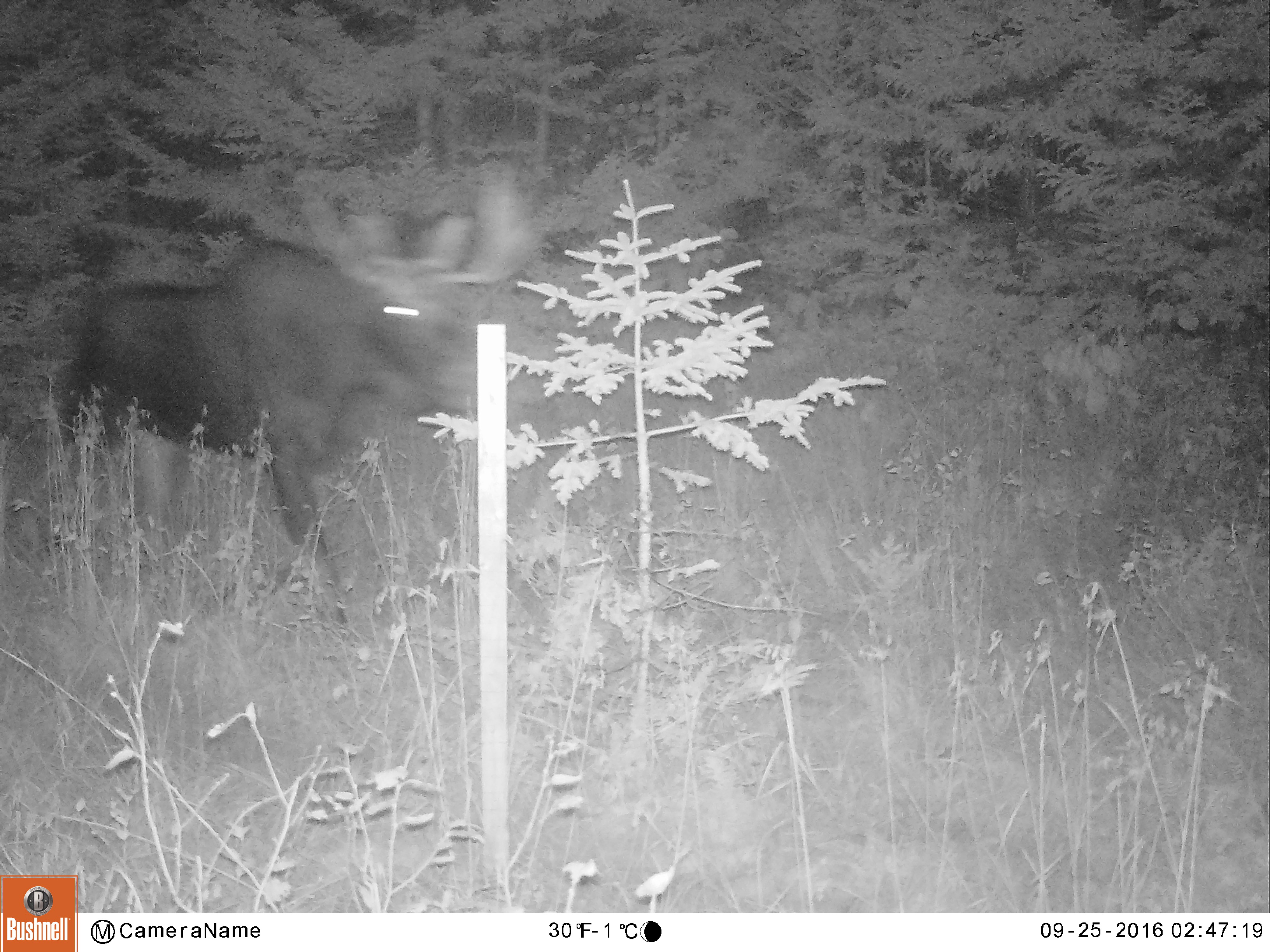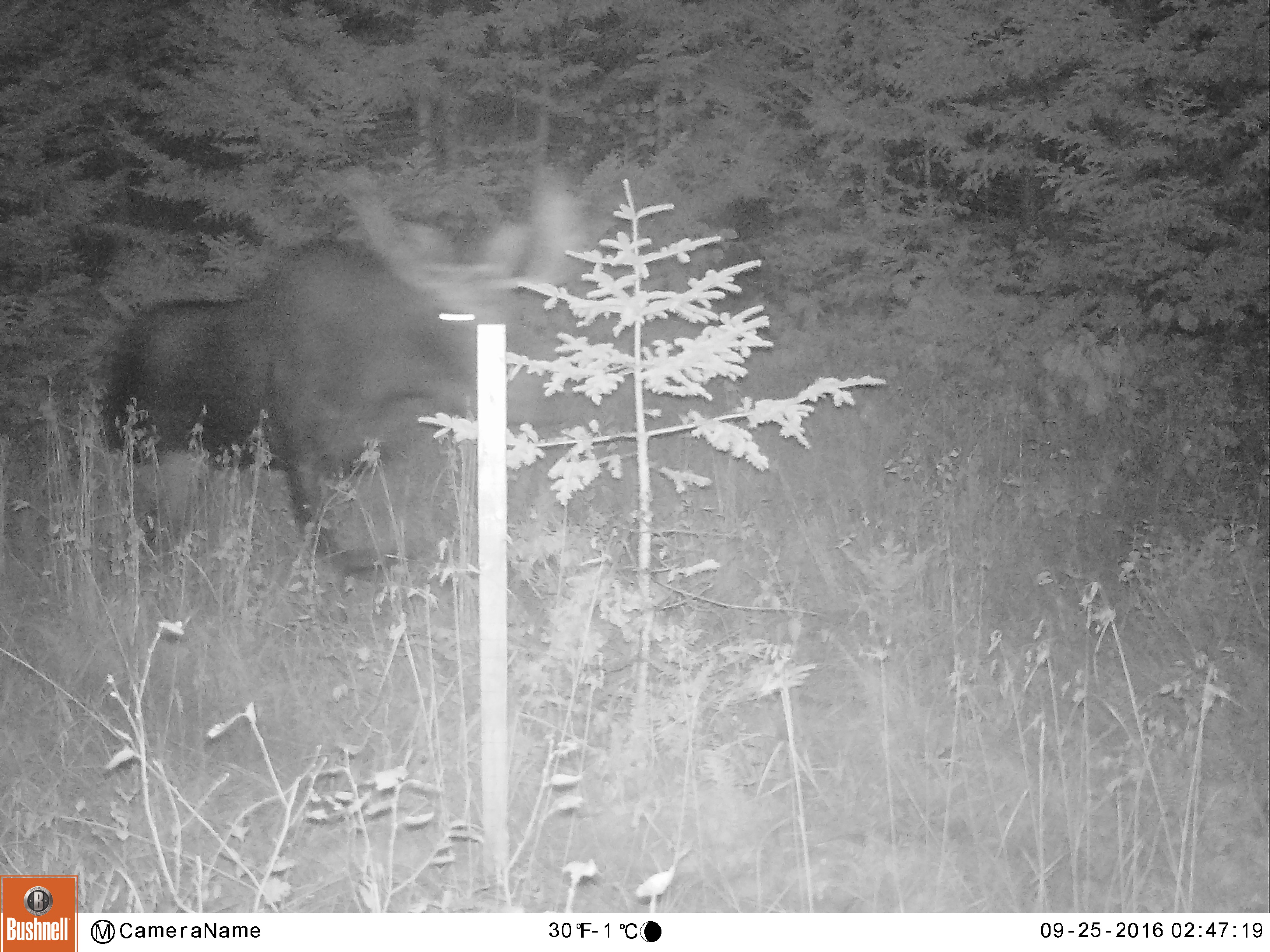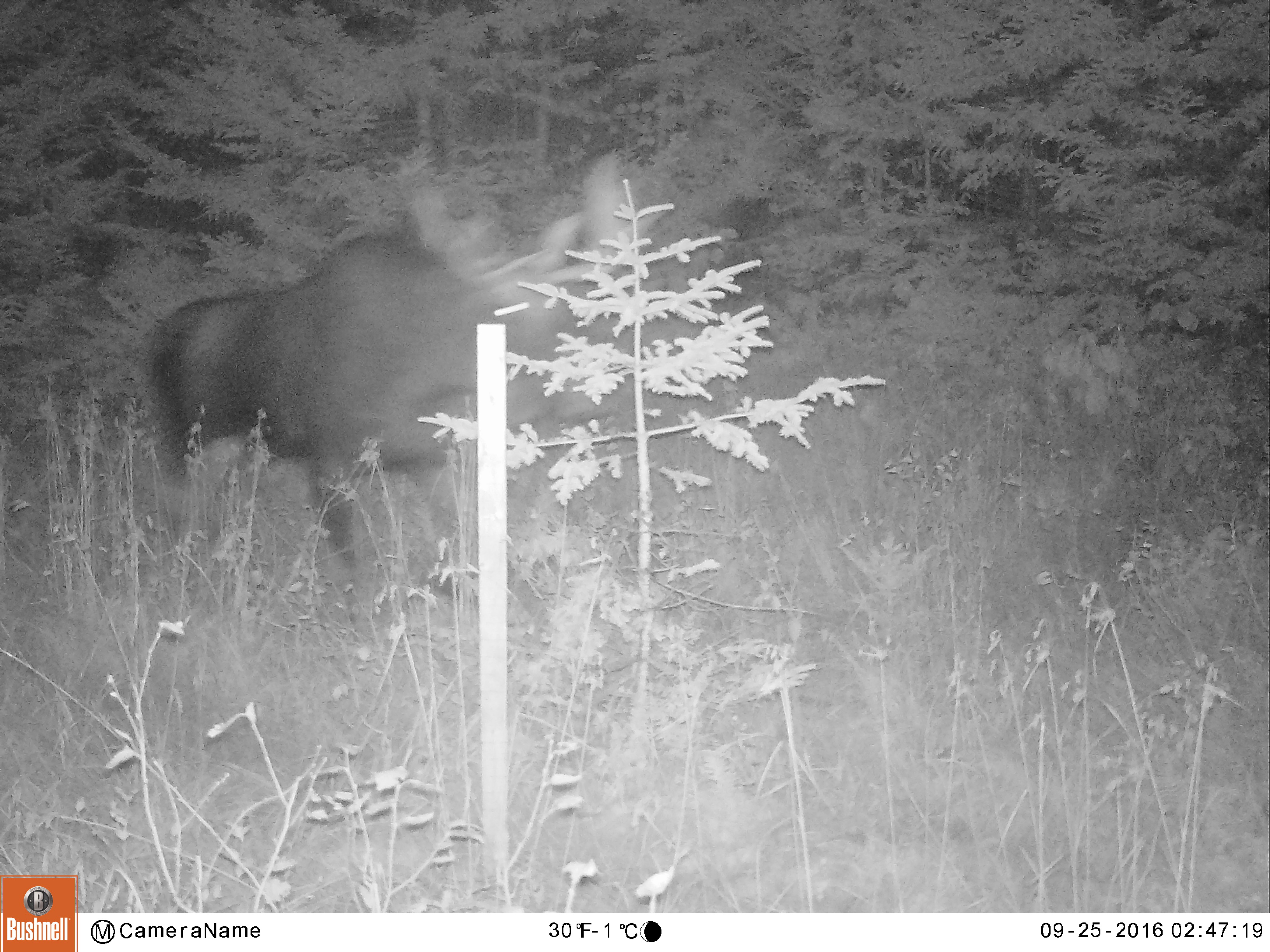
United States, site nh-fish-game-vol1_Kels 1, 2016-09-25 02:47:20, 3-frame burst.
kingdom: Animalia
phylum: Chordata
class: Mammalia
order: Artiodactyla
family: Cervidae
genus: Alces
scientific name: Alces alces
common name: moose